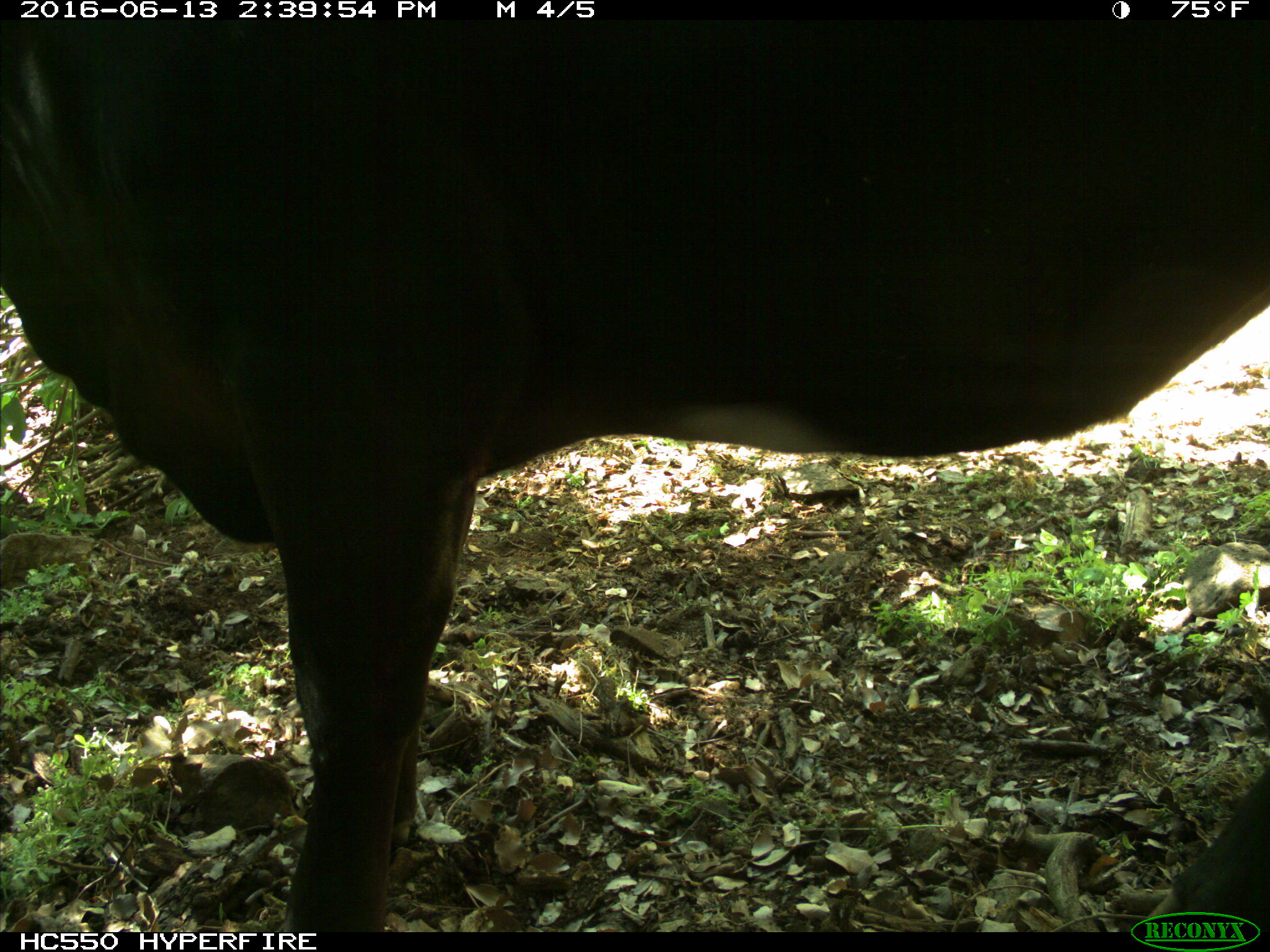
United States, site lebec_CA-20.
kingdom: Animalia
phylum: Chordata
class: Mammalia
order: Artiodactyla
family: Bovidae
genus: Bos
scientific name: Bos taurus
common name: domestic cow